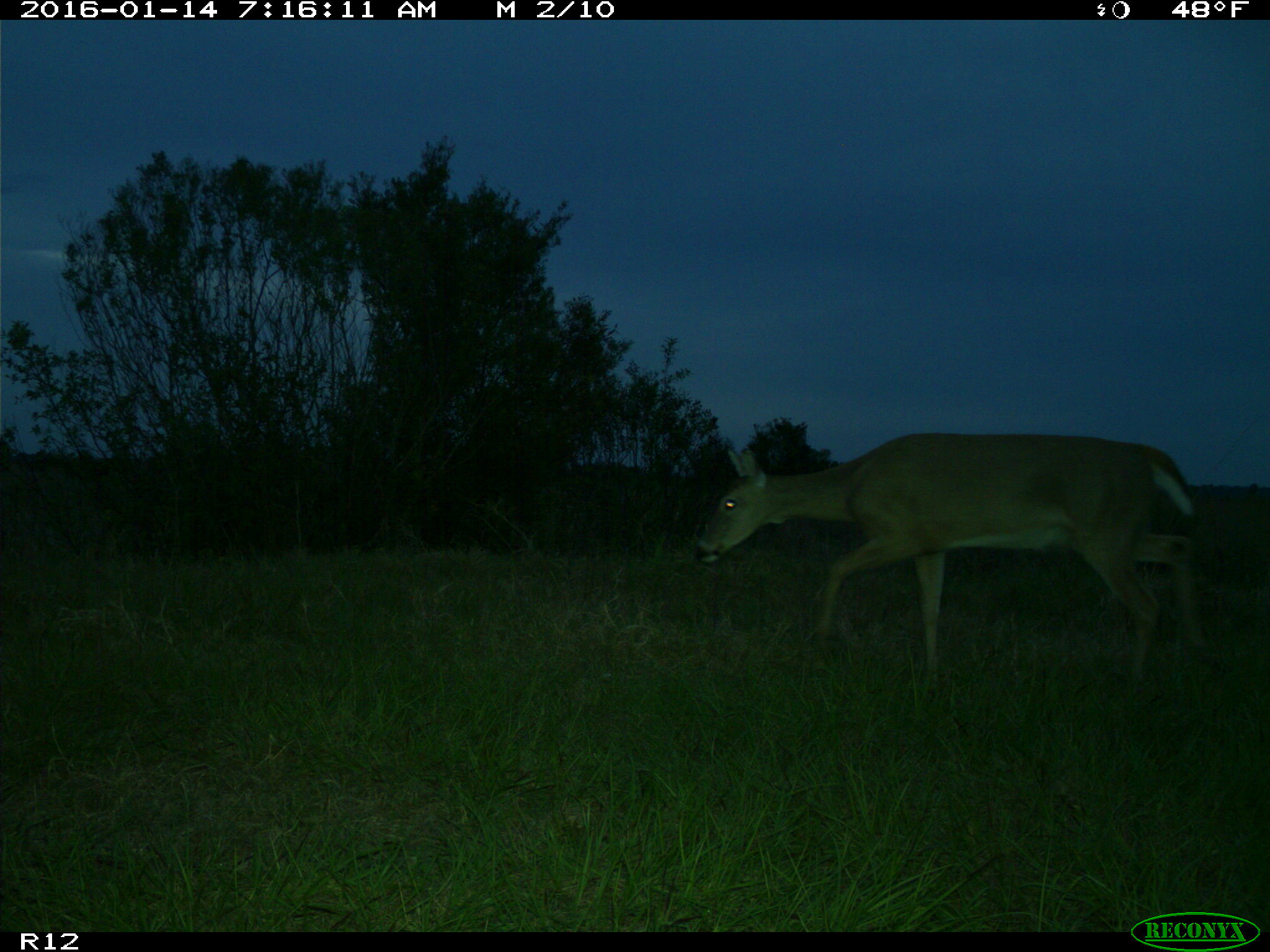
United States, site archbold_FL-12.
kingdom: Animalia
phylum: Chordata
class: Mammalia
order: Artiodactyla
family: Cervidae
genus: Odocoileus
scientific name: Odocoileus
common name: deer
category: unidentified deer